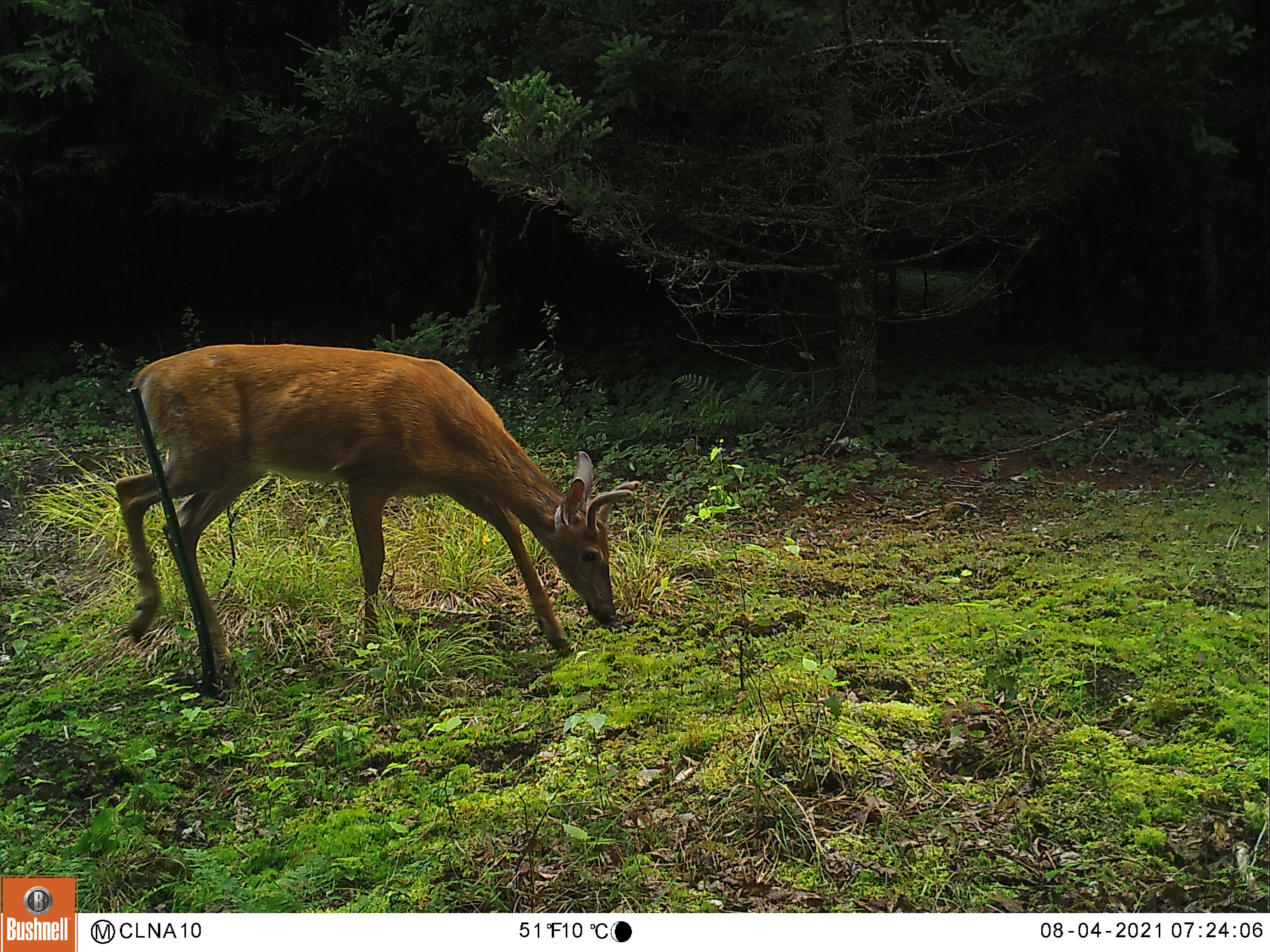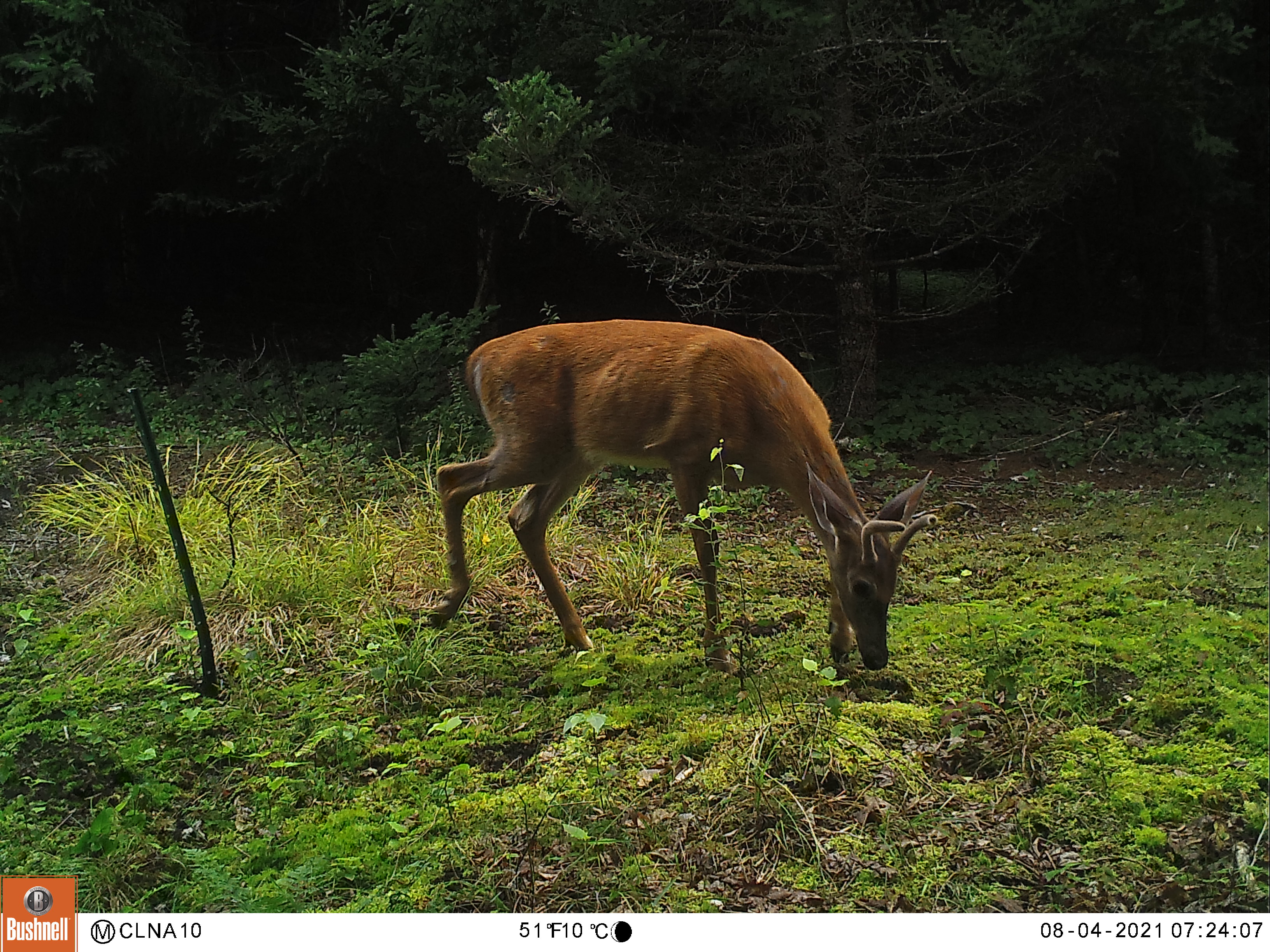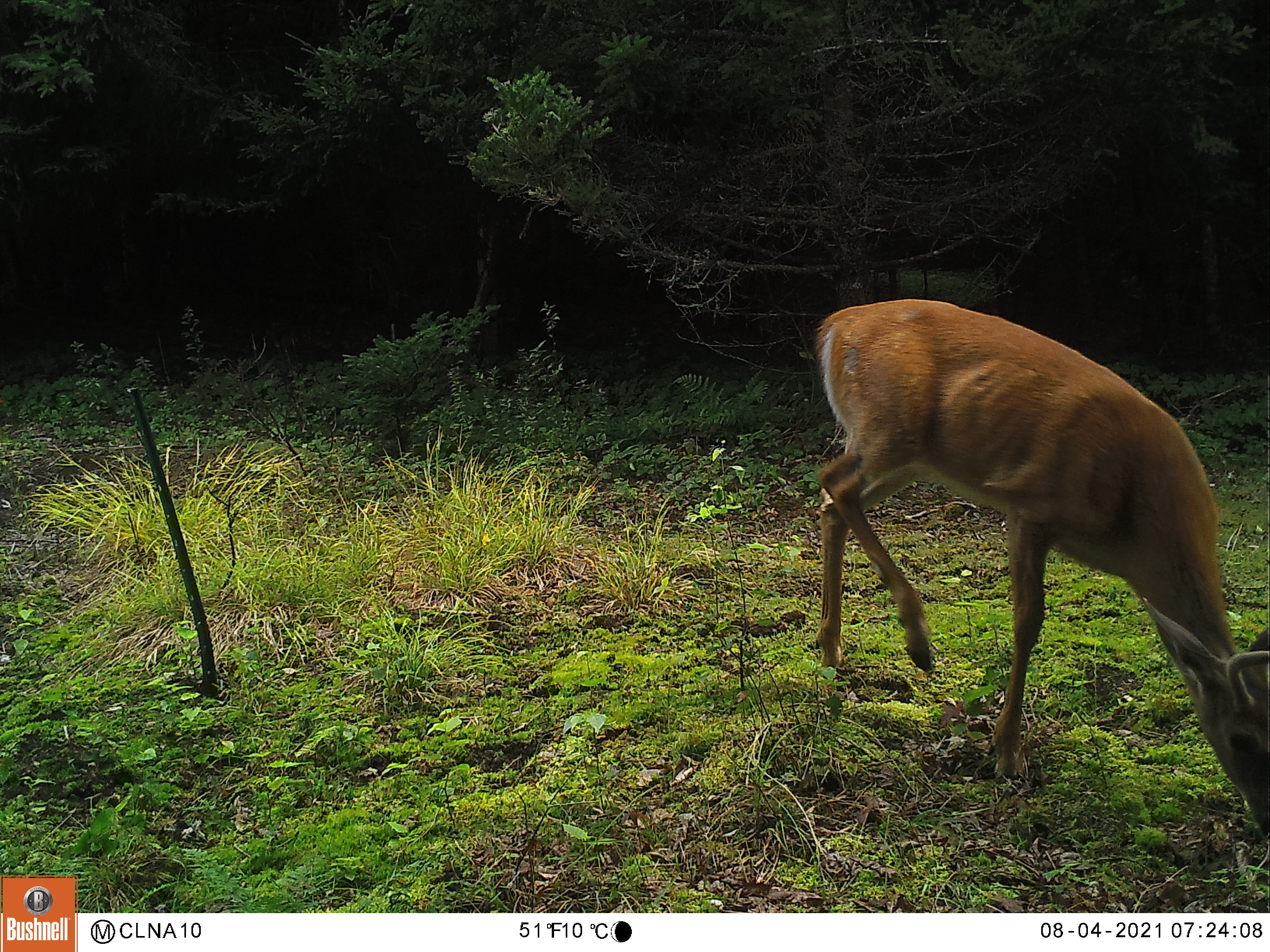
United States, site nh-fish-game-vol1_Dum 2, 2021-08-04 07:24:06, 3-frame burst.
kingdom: Animalia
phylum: Chordata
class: Mammalia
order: Artiodactyla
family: Cervidae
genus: Odocoileus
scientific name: Odocoileus virginianus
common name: white-tailed deer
White-tailed deer (Odocoileus virginianus).